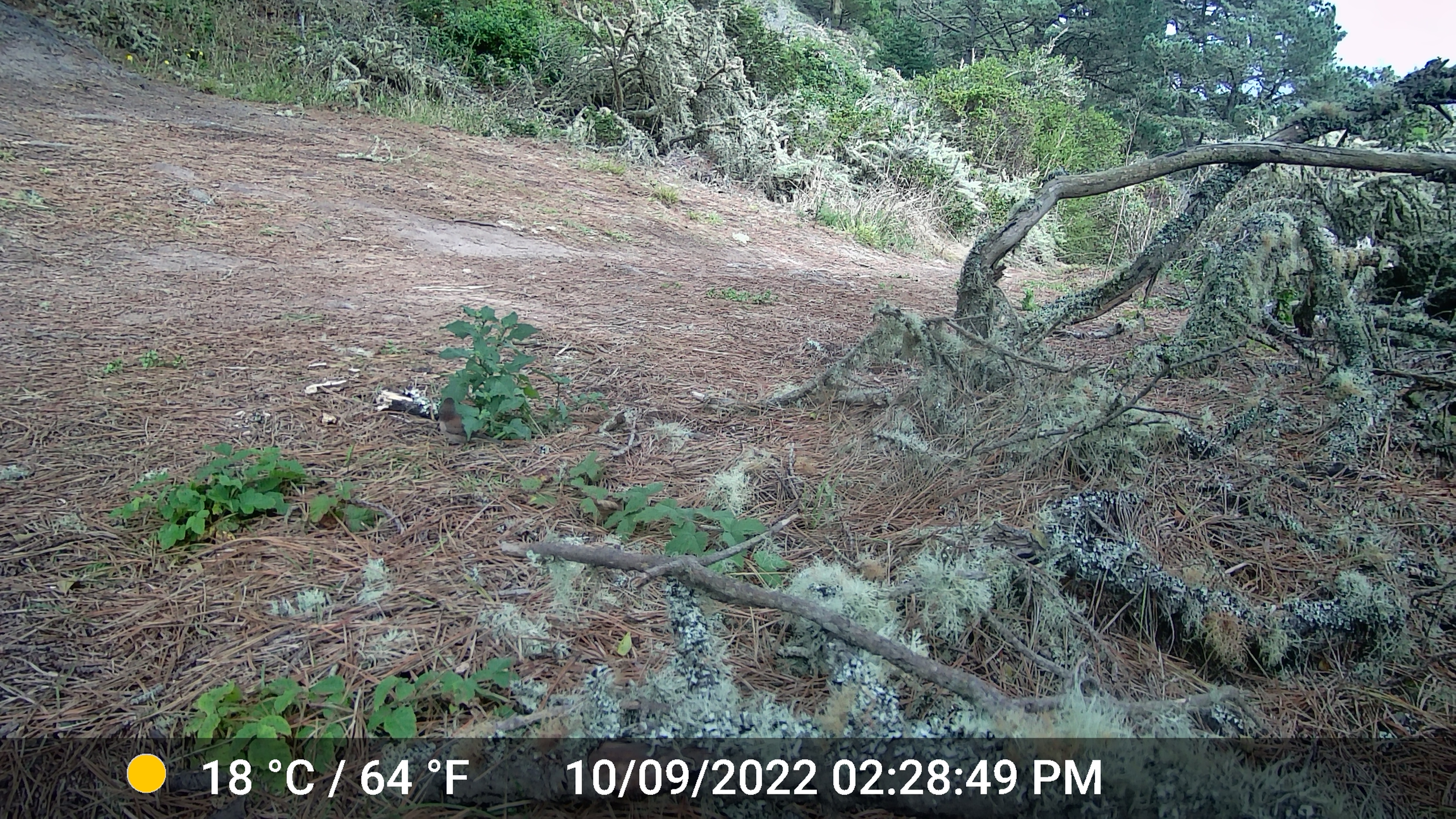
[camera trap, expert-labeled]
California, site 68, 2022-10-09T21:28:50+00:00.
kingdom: Animalia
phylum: Chordata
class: Aves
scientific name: Aves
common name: bird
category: unknown bird